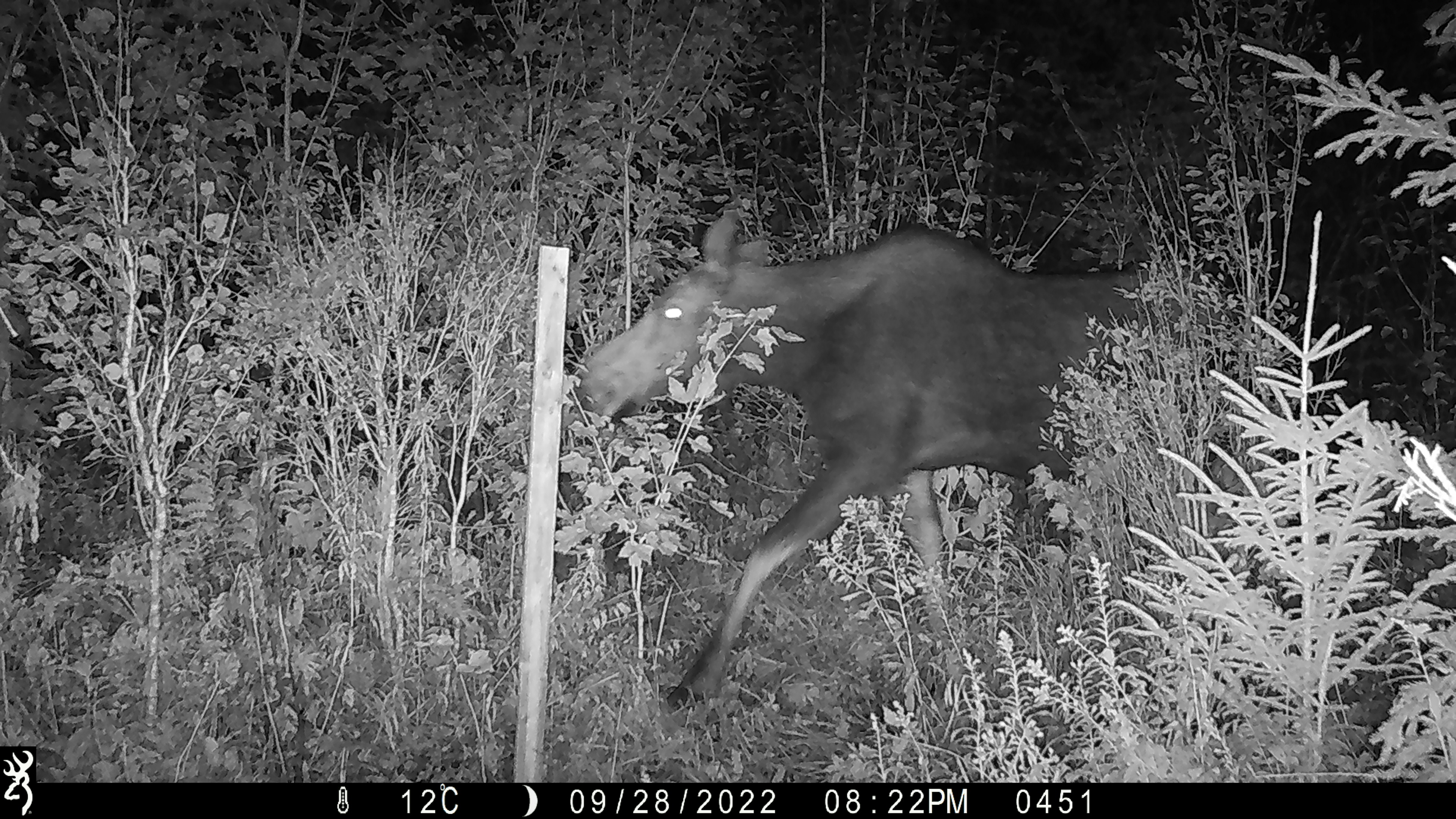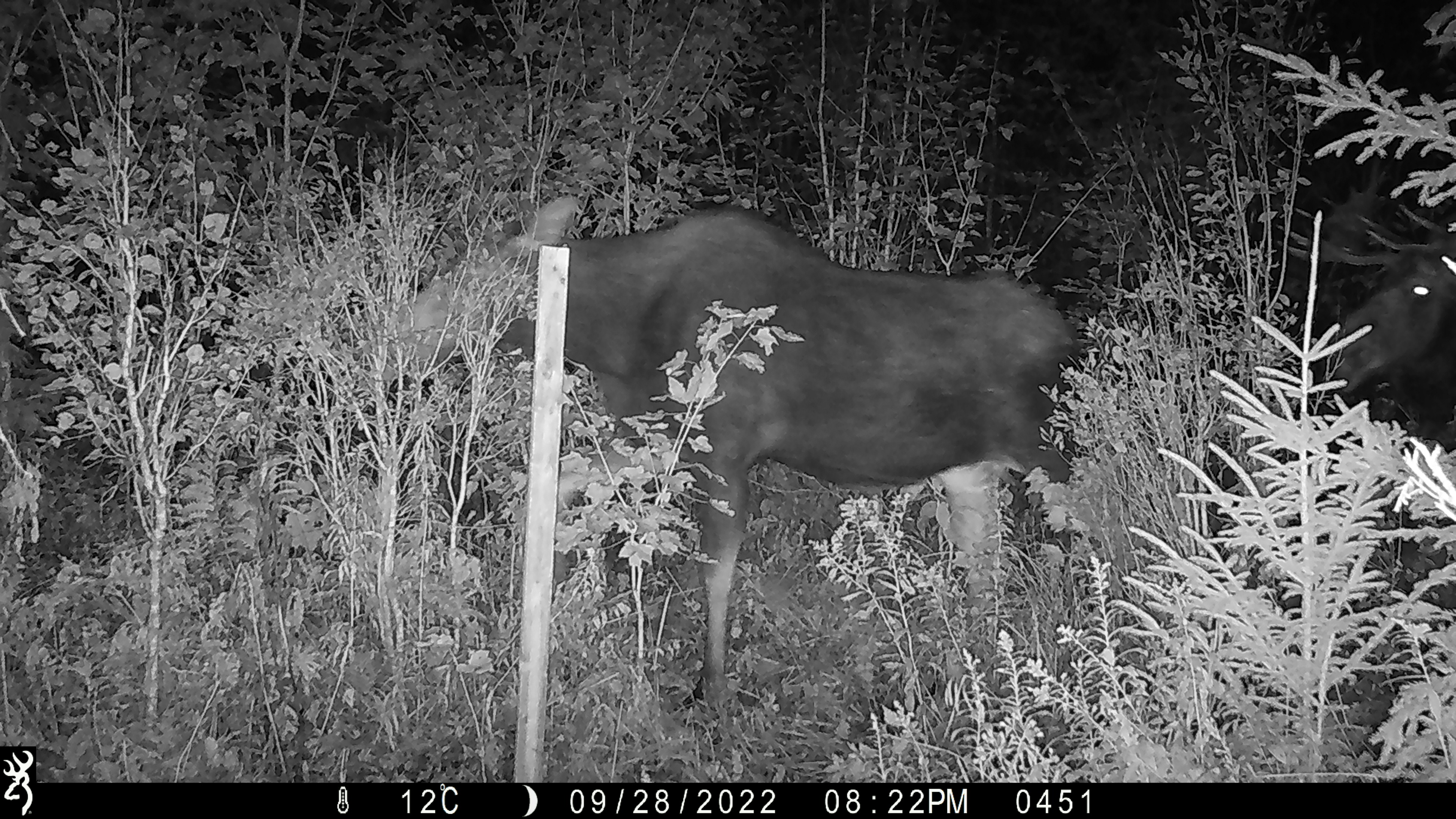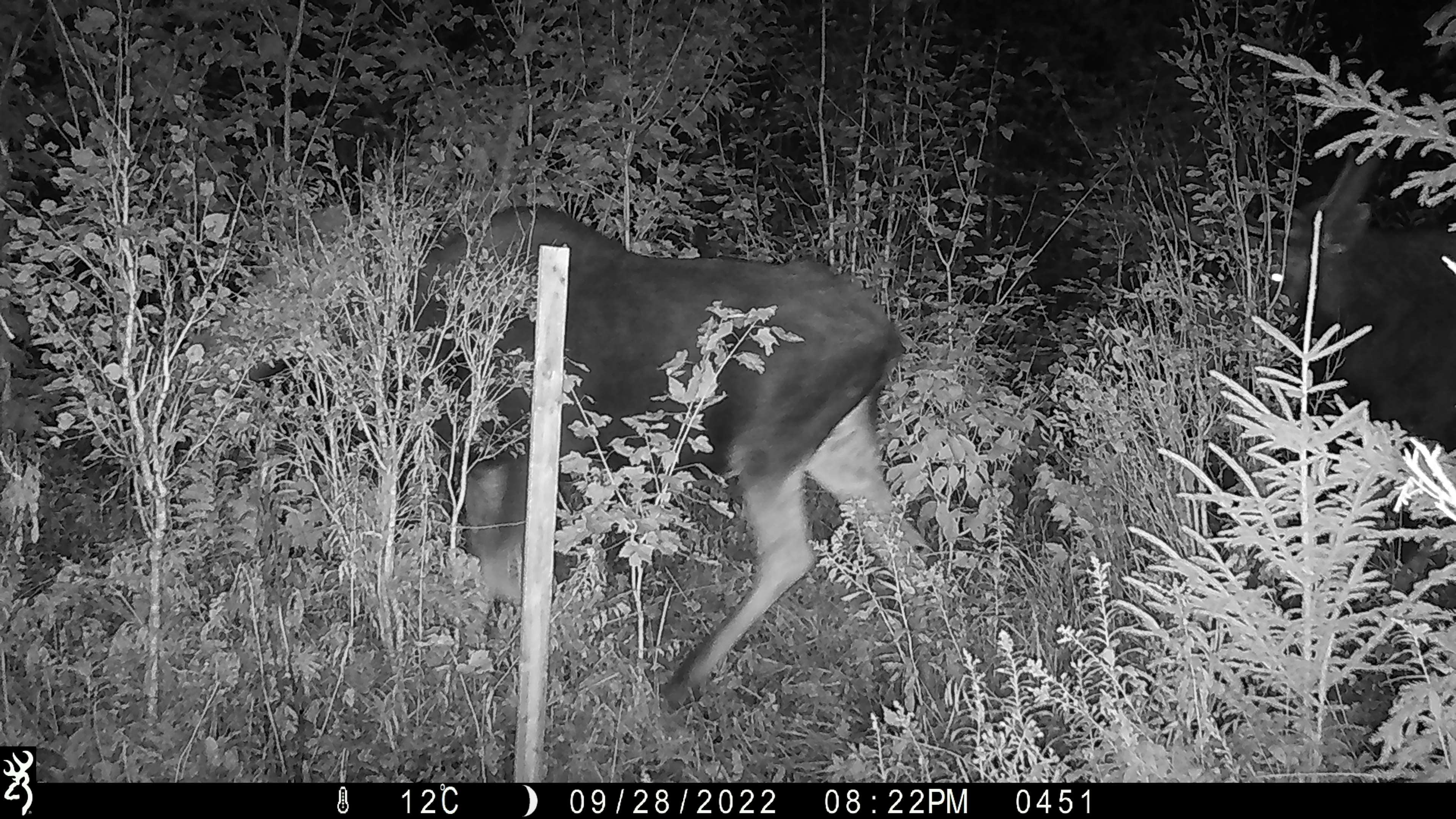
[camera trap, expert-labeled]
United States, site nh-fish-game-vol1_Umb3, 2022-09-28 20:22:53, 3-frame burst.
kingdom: Animalia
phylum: Chordata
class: Mammalia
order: Artiodactyla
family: Cervidae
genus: Alces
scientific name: Alces alces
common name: moose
Moose (Alces alces).